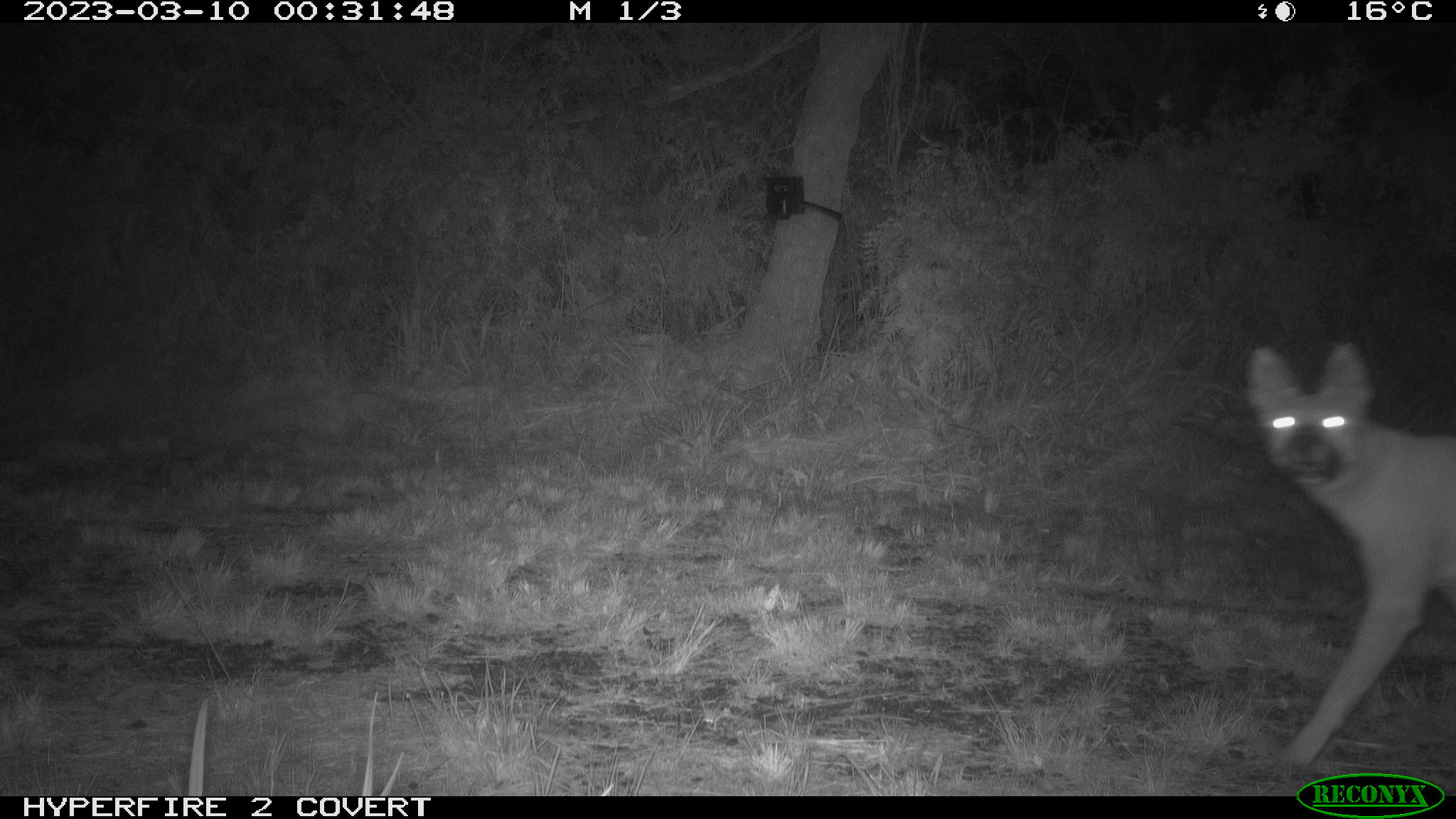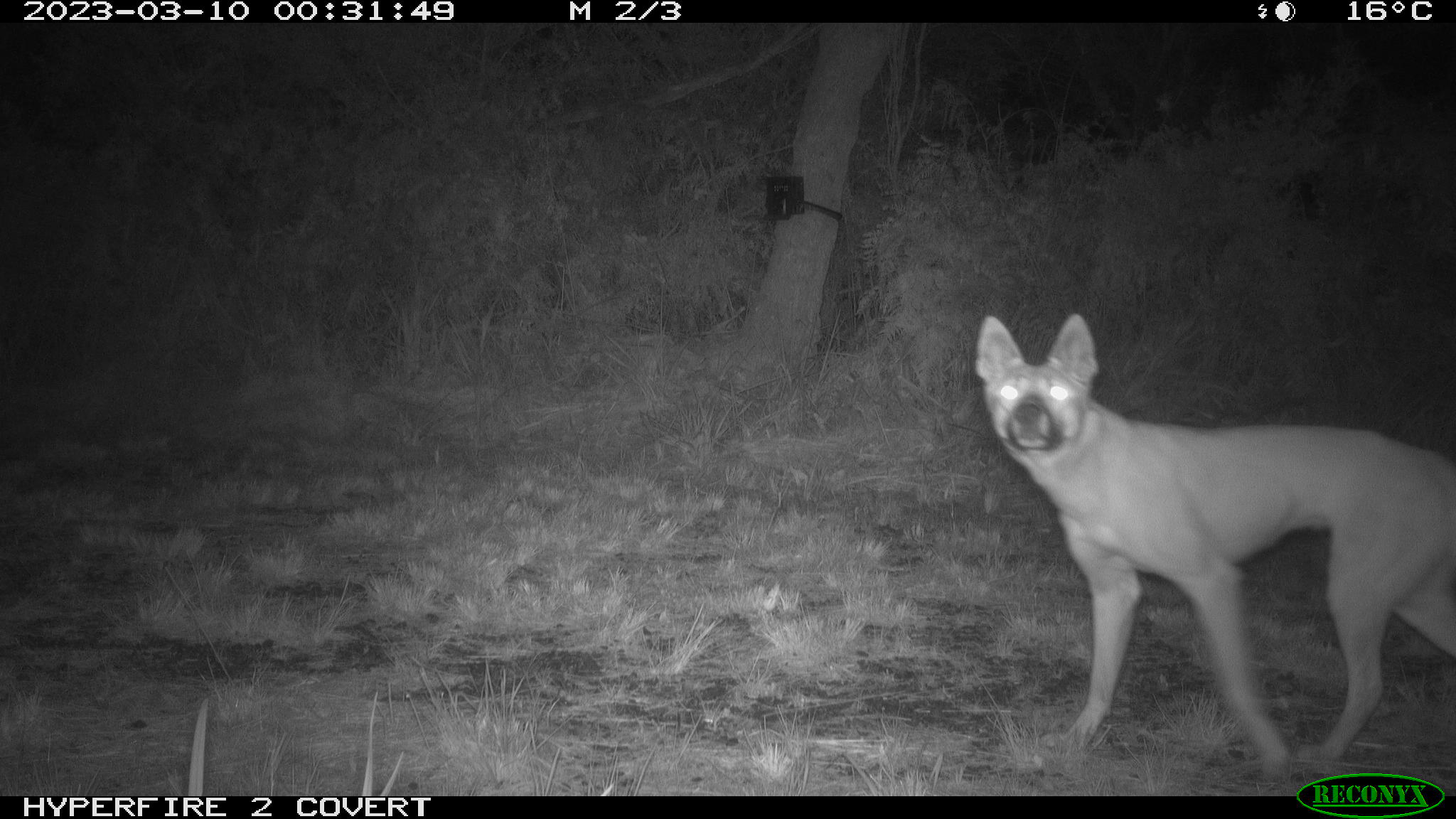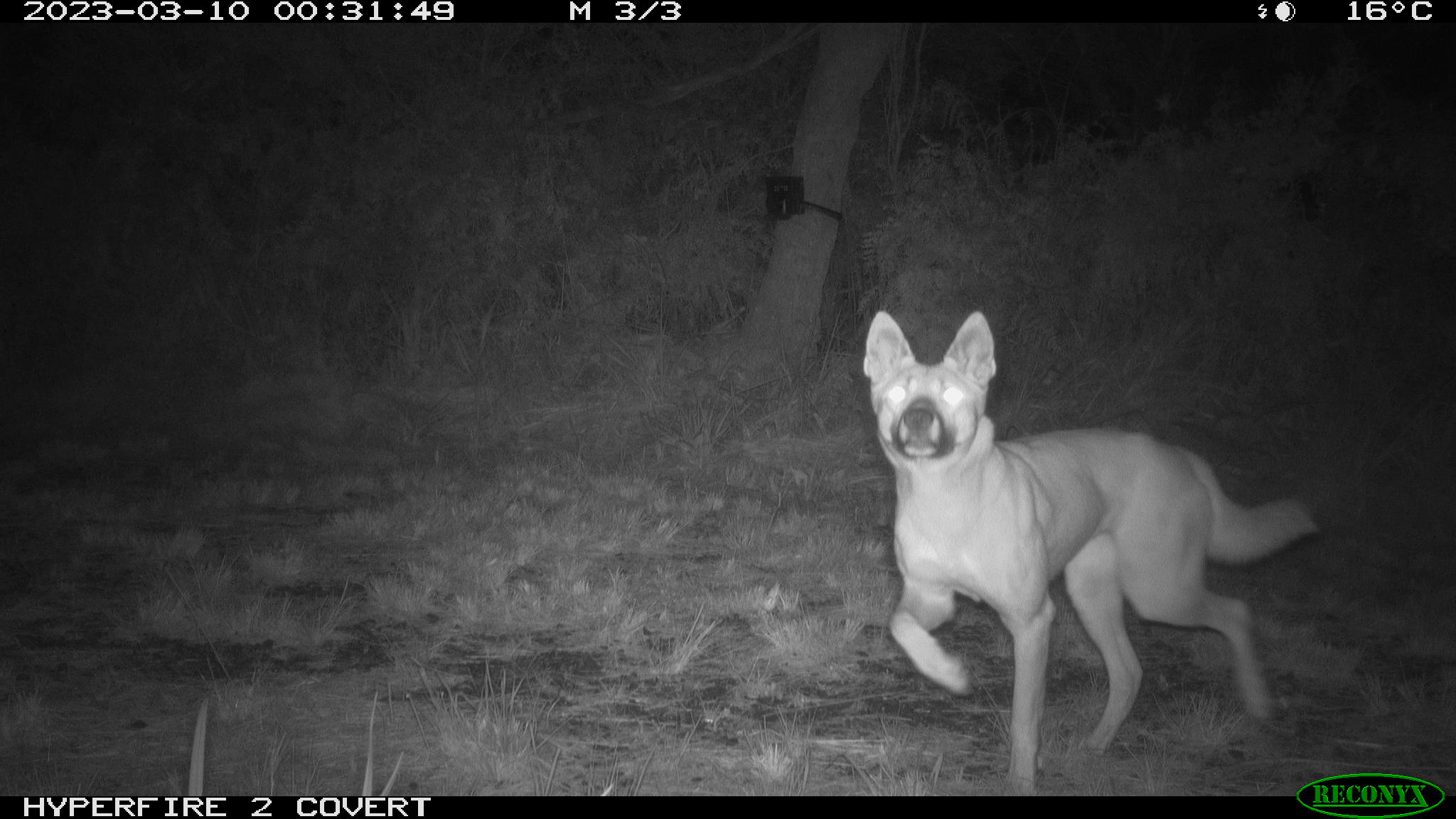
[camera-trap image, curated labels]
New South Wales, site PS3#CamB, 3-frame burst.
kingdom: Animalia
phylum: Chordata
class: Mammalia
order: Carnivora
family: Canidae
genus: Canis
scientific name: Canis familiaris dingo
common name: dingo